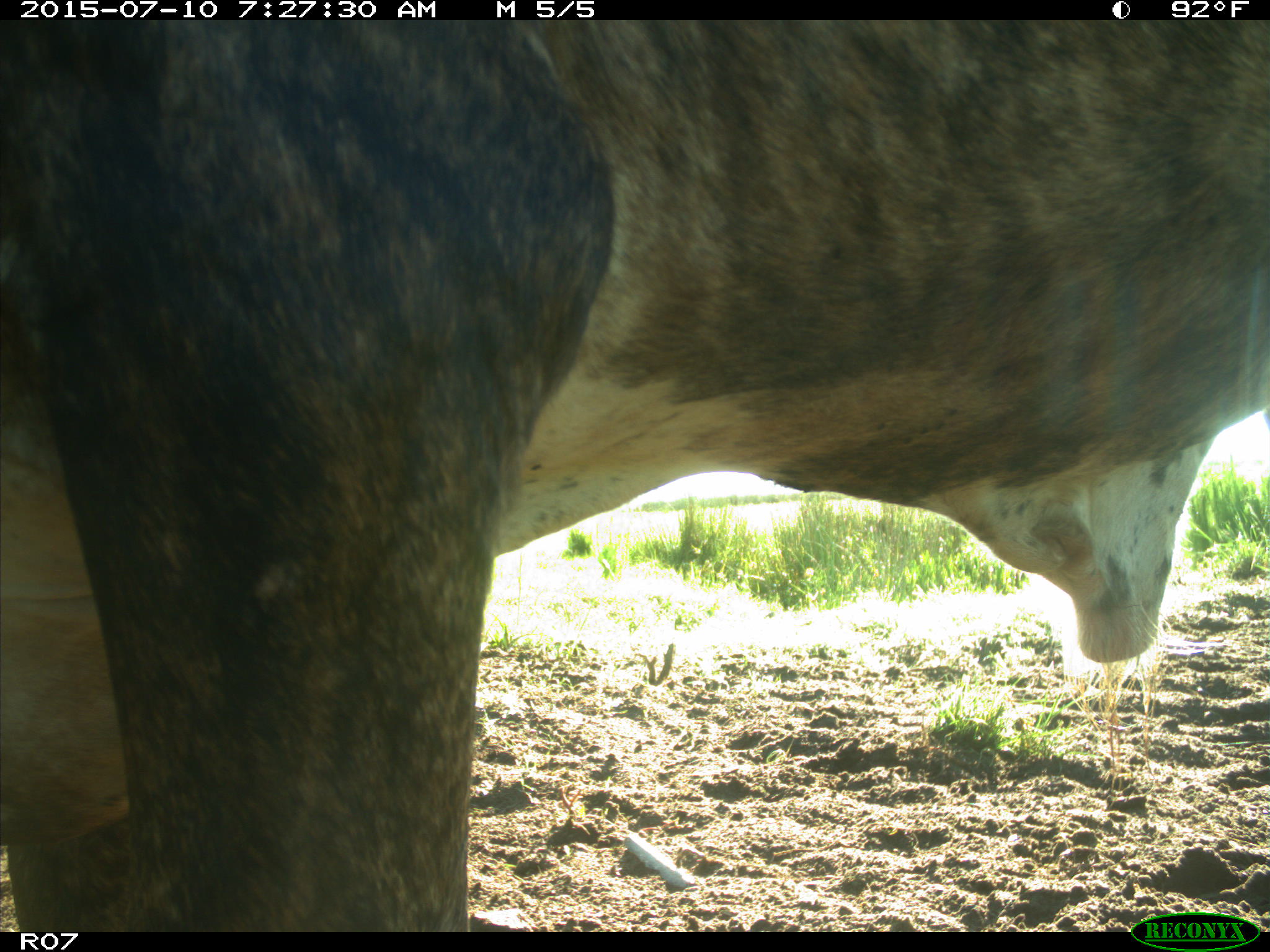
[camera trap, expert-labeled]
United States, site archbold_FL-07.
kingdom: Animalia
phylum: Chordata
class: Mammalia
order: Artiodactyla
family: Bovidae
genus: Bos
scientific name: Bos taurus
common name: domestic cow